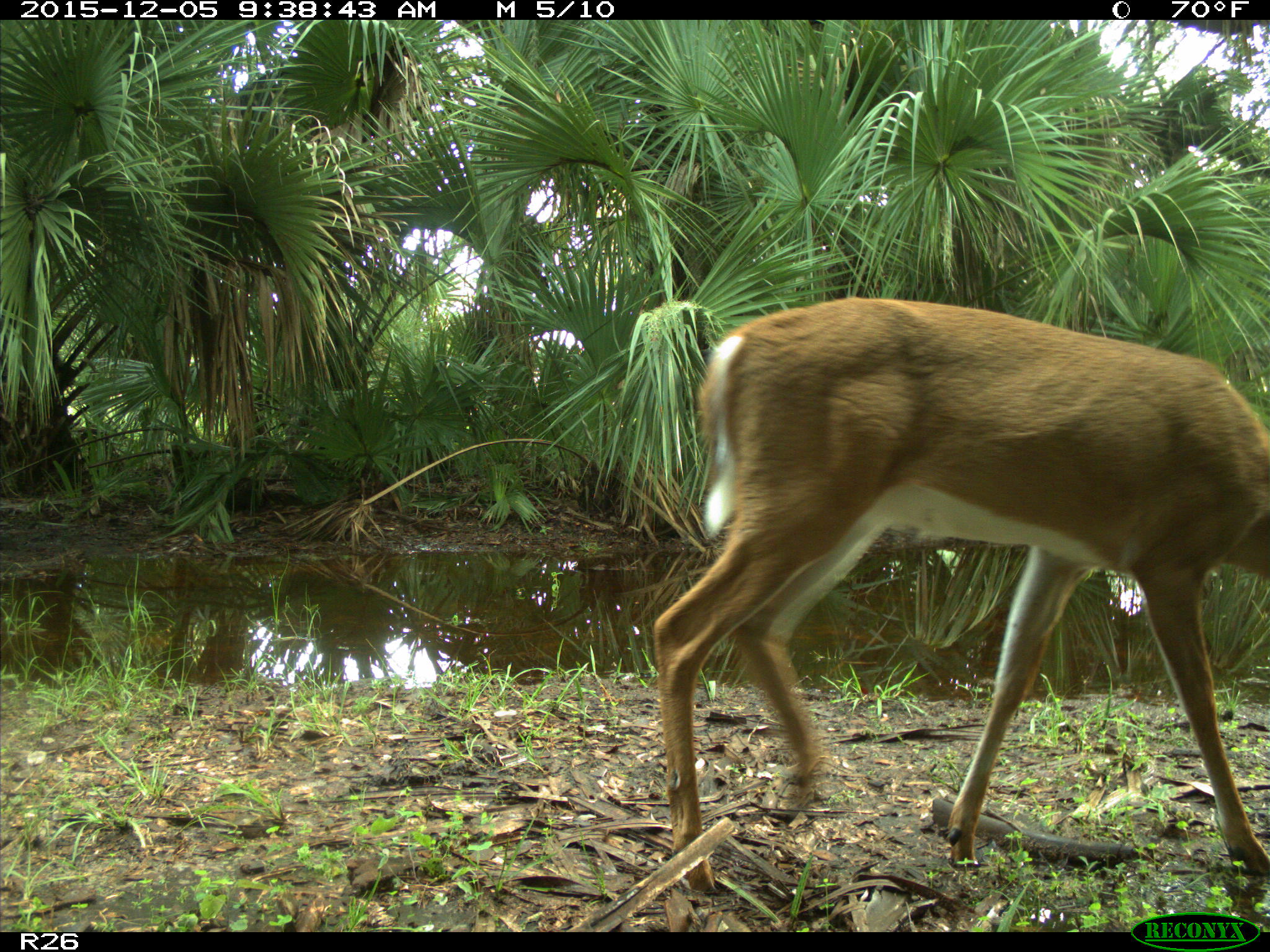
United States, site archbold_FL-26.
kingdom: Animalia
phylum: Chordata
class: Mammalia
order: Artiodactyla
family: Cervidae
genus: Odocoileus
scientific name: Odocoileus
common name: deer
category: unidentified deer